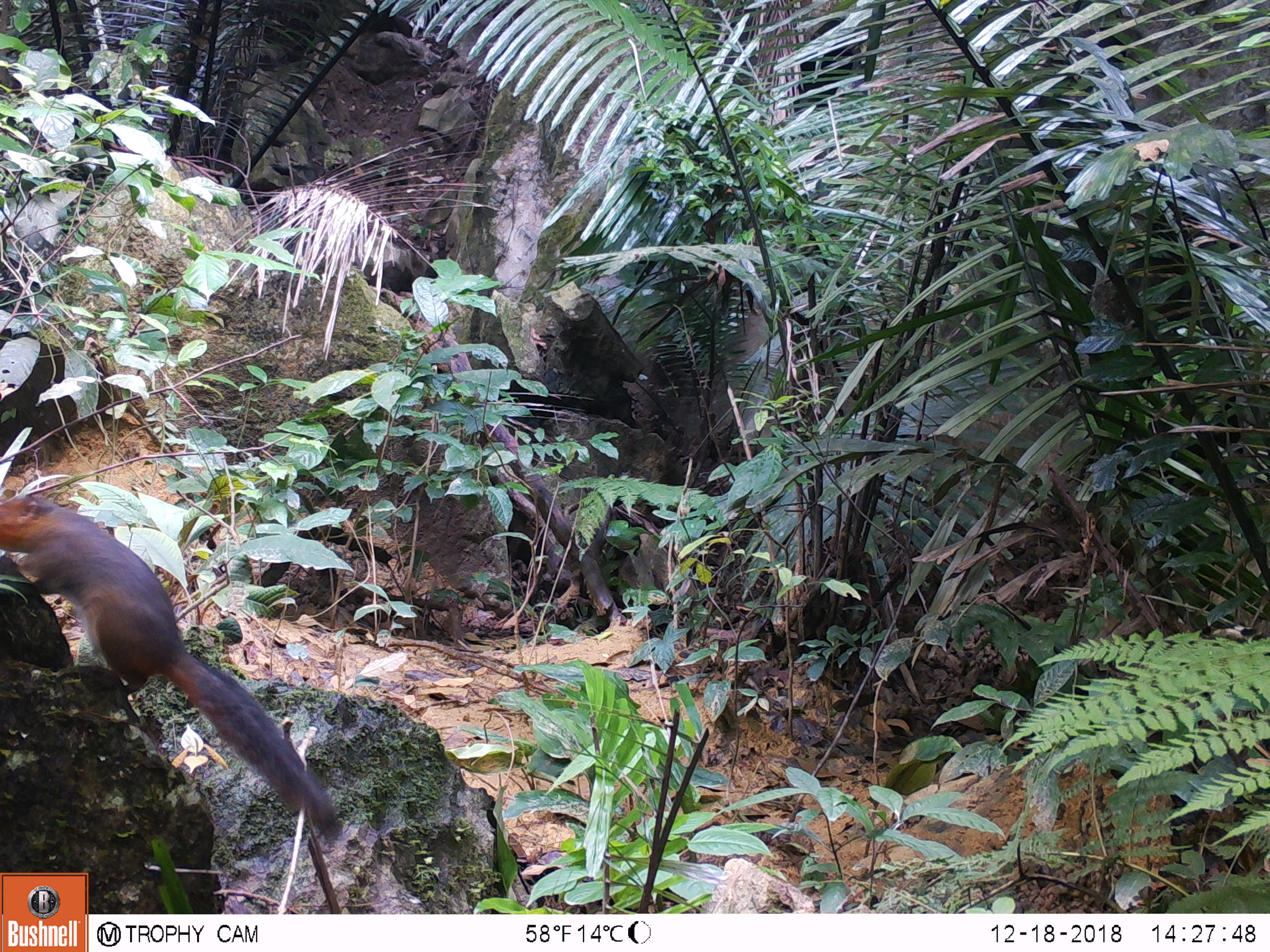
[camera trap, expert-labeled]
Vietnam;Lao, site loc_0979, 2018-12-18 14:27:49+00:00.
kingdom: Animalia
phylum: Chordata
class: Mammalia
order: Rodentia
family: Sciuridae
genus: Dremomys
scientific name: Dremomys rufigenis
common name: red-cheeked squirrel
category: red cheeked squirrel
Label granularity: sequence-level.